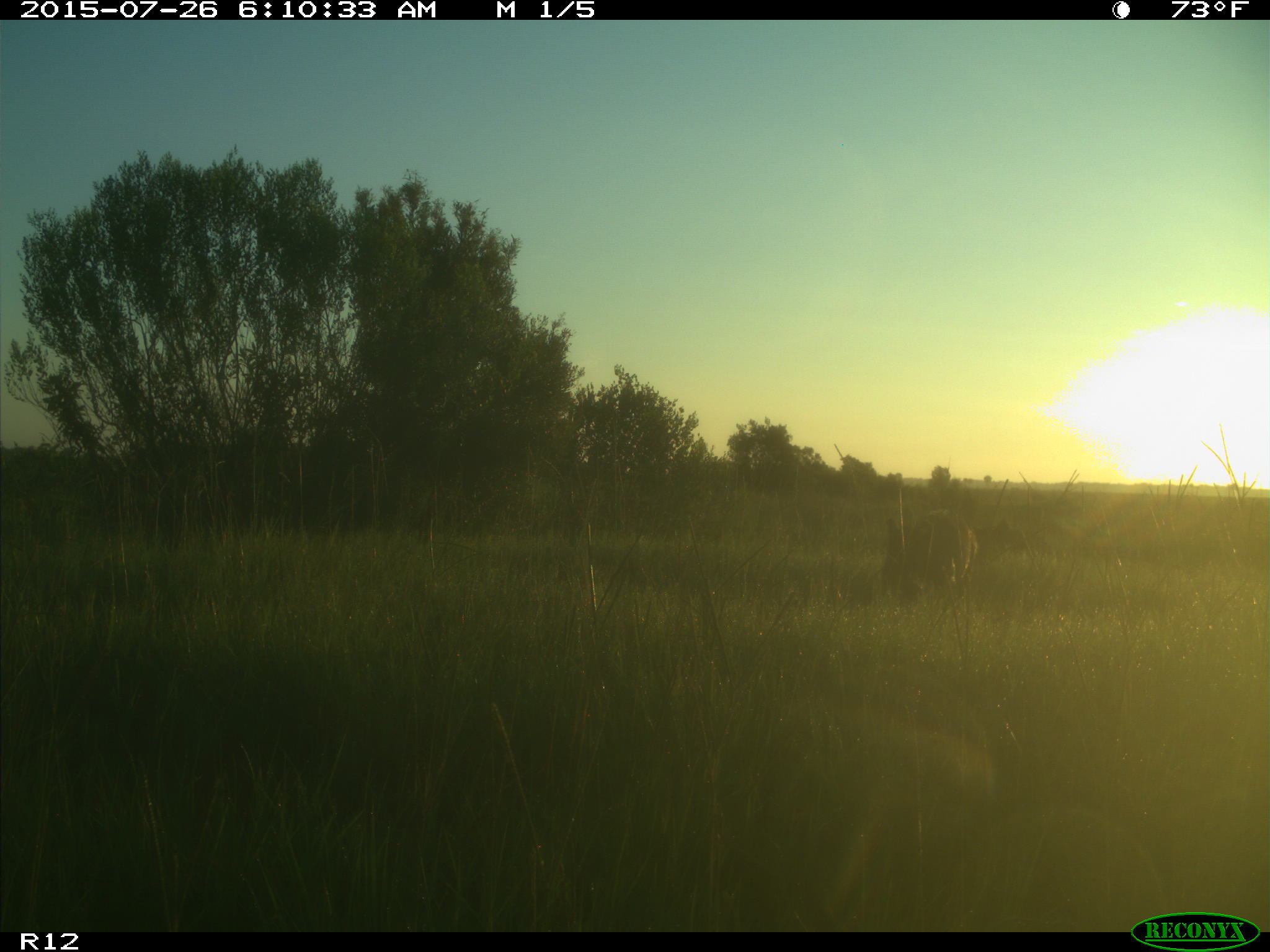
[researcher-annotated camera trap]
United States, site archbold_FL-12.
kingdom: Animalia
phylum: Chordata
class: Mammalia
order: Artiodactyla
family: Suidae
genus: Sus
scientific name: Sus scrofa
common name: wild boar